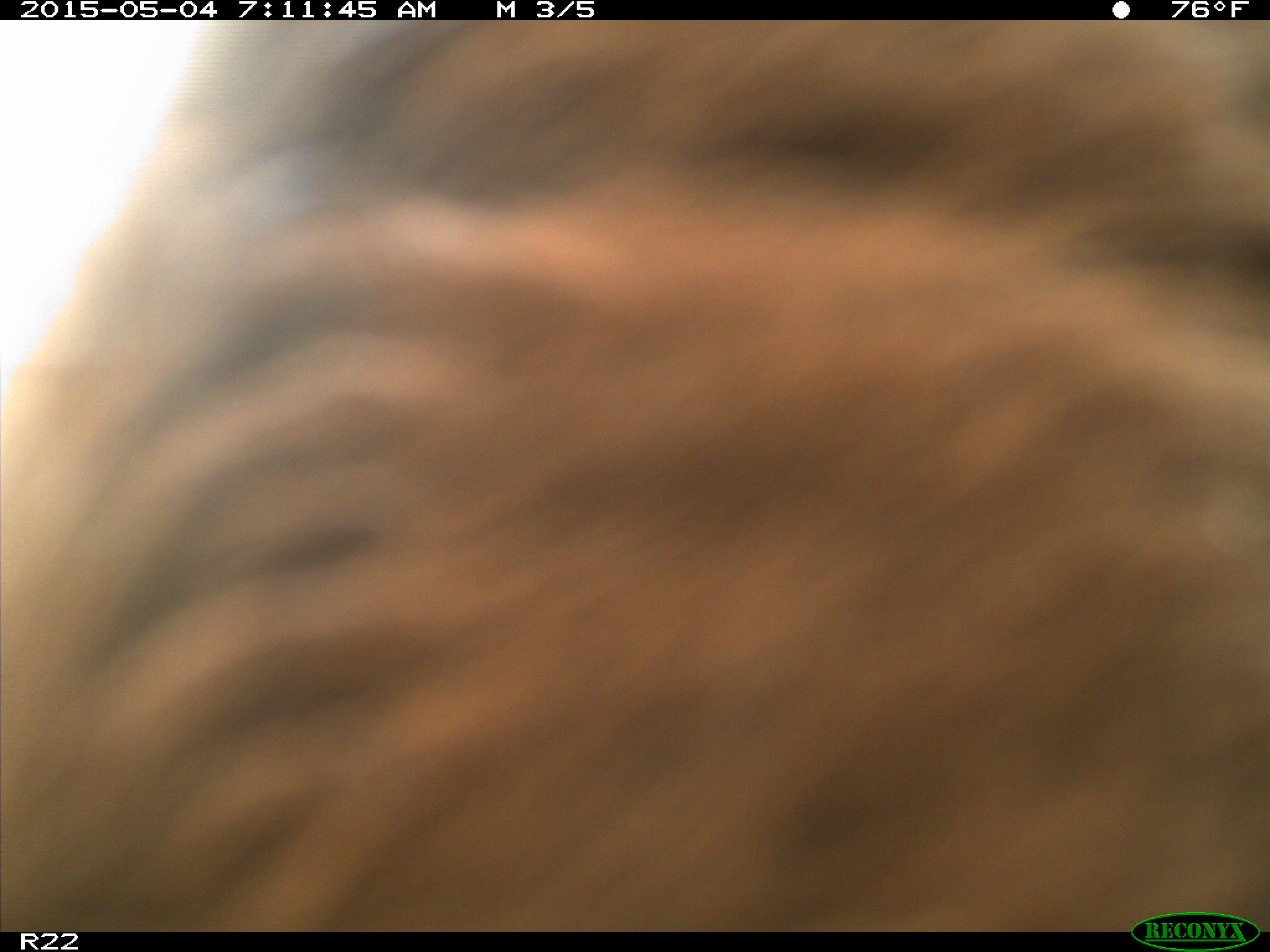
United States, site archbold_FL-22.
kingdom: Animalia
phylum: Chordata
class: Mammalia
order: Artiodactyla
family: Bovidae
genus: Bos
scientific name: Bos taurus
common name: domestic cow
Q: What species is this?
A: Bos taurus (domestic cow).